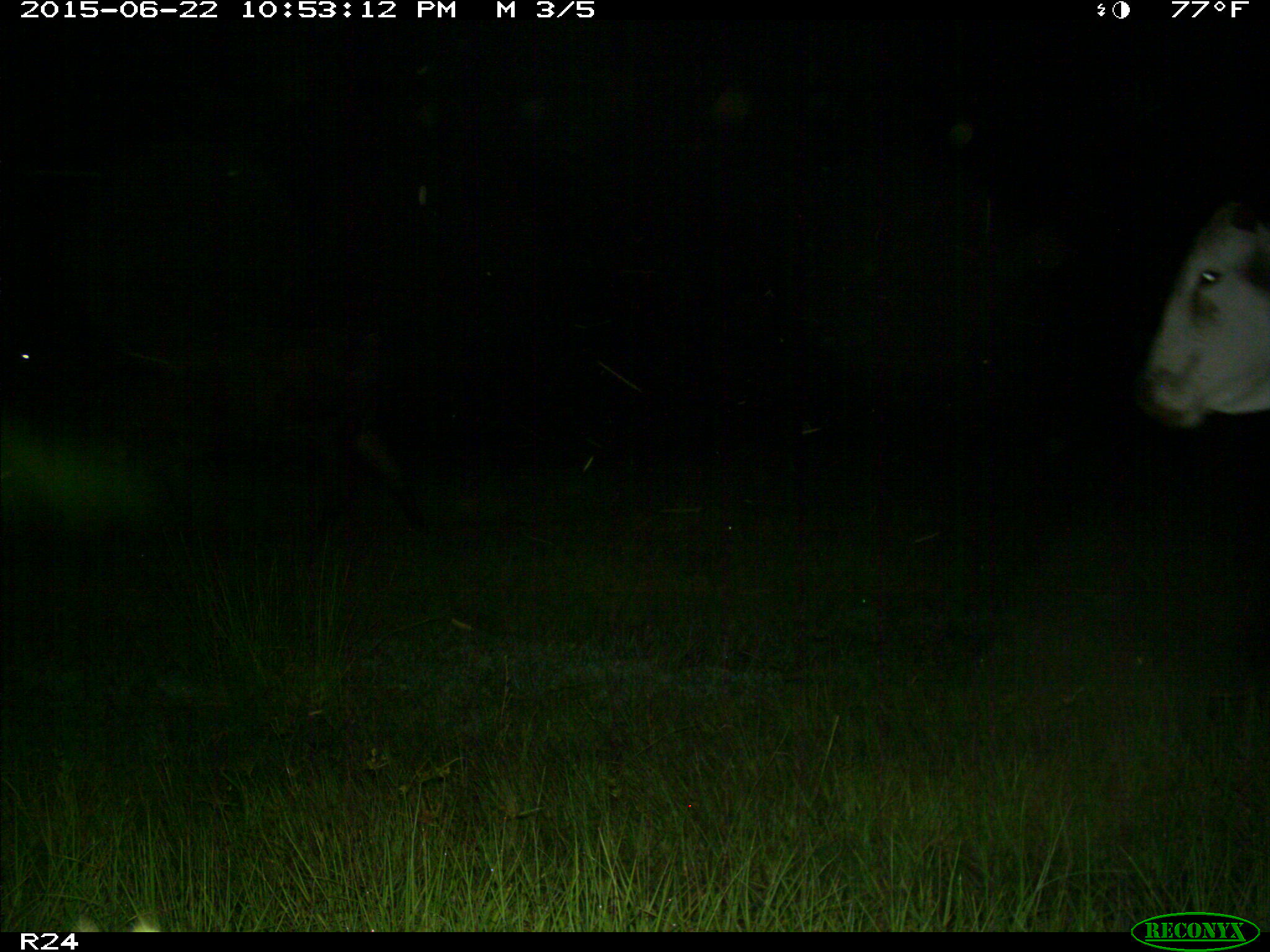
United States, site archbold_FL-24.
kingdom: Animalia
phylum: Chordata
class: Mammalia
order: Artiodactyla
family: Bovidae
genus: Bos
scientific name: Bos taurus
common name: domestic cow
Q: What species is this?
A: Bos taurus (domestic cow).